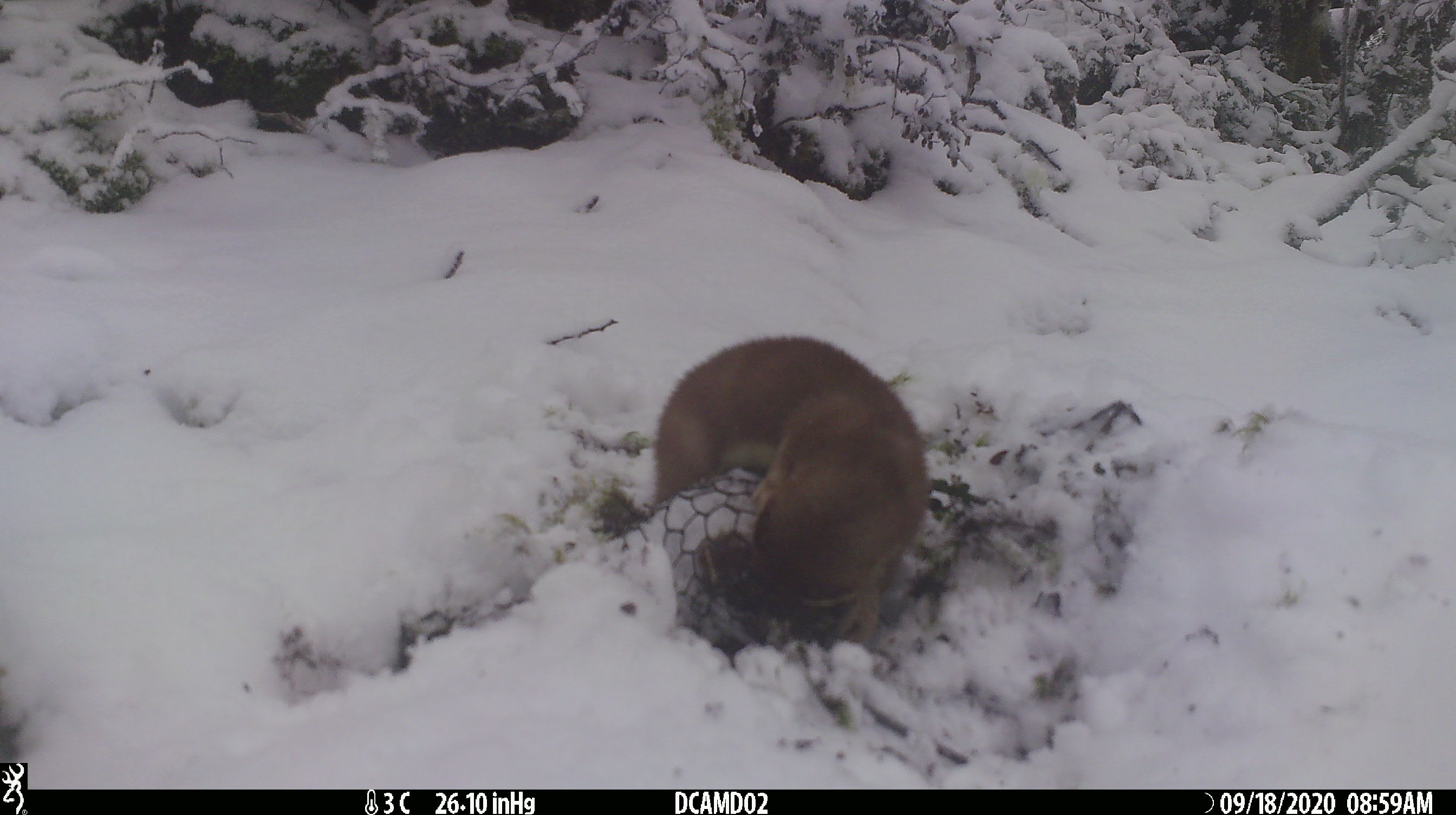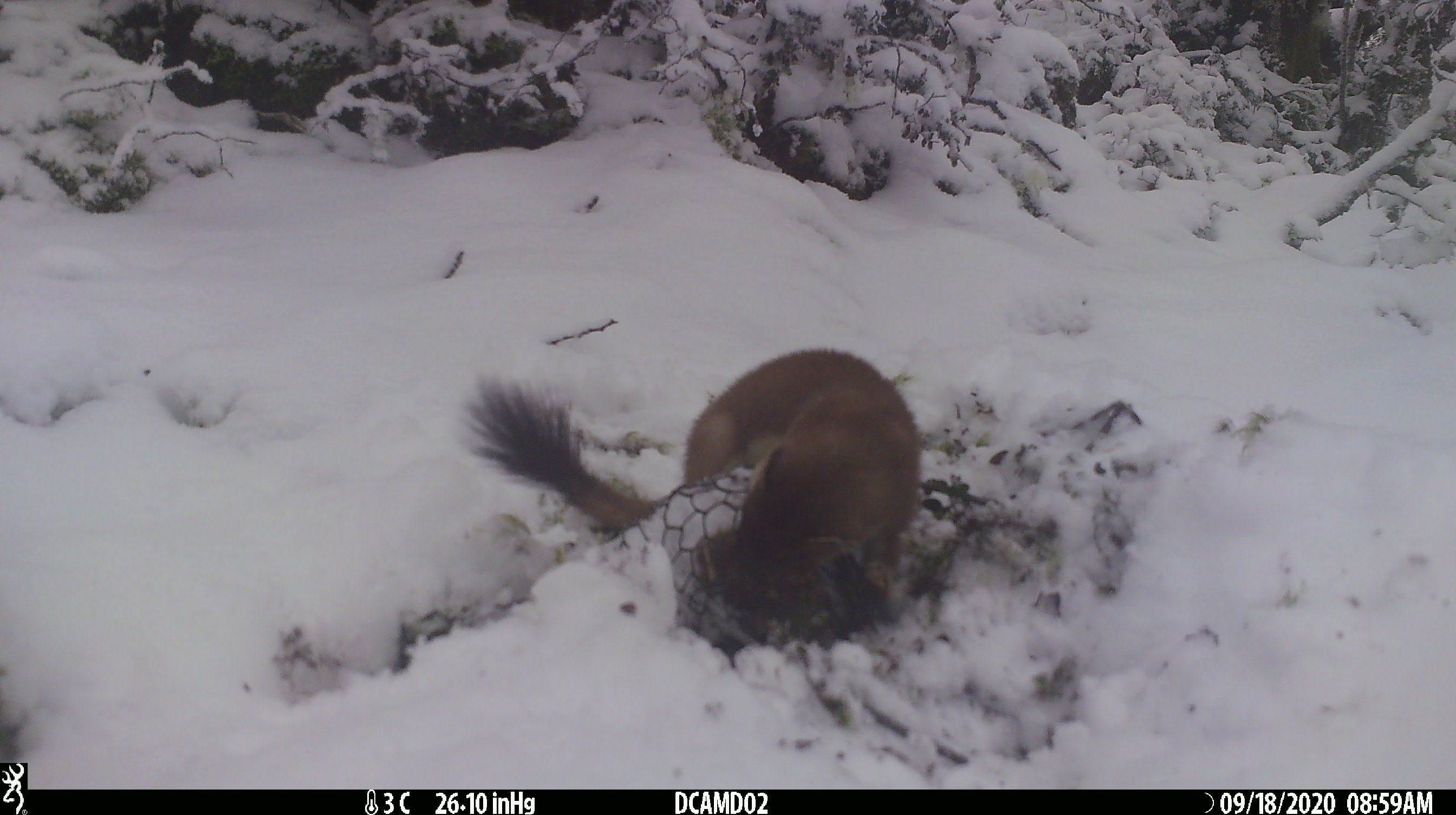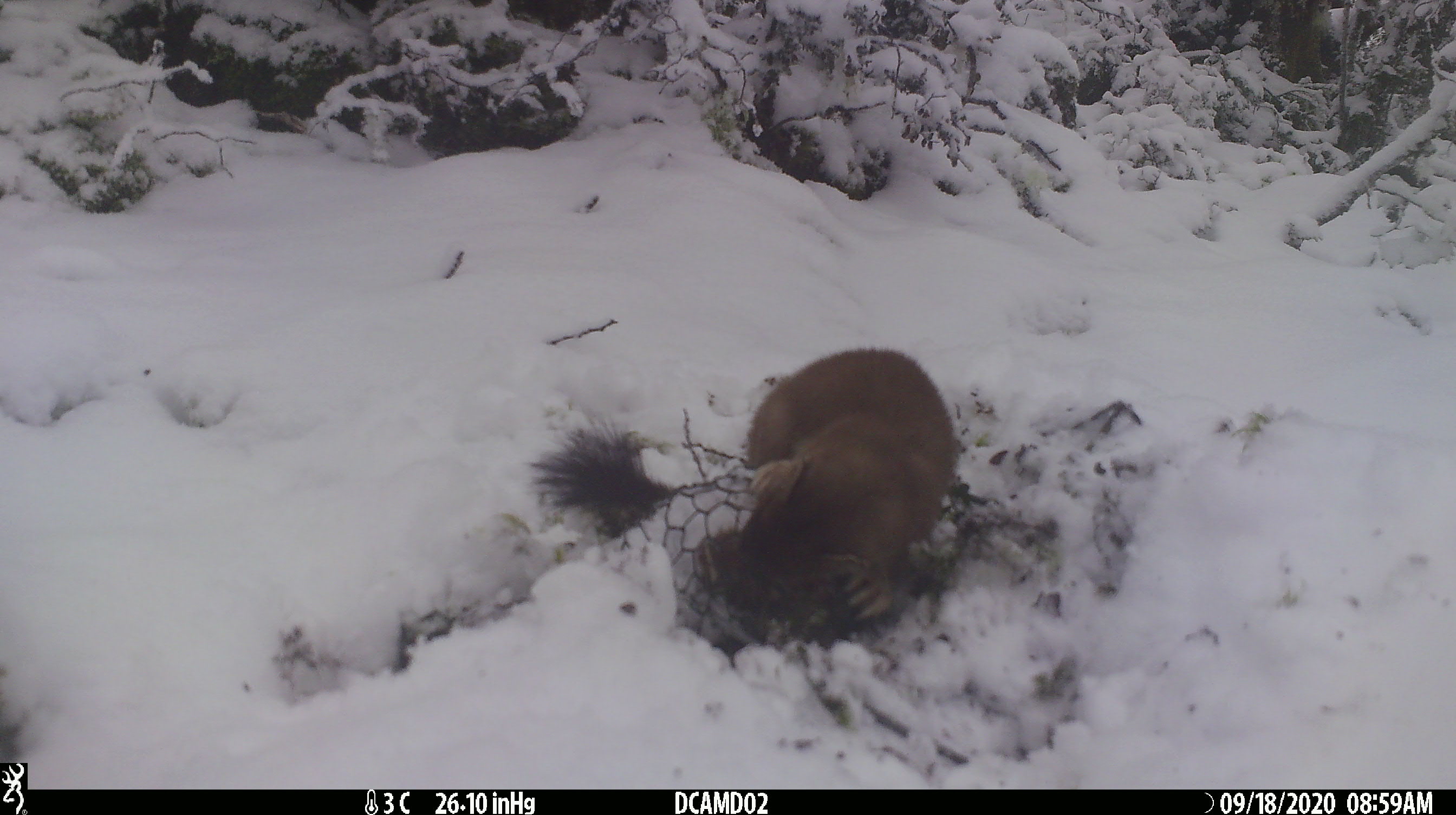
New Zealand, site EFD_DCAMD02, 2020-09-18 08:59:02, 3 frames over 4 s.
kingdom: Animalia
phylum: Chordata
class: Mammalia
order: Carnivora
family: Mustelidae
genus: Mustela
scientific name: Mustela erminea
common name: stoat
Stoat (Mustela erminea).